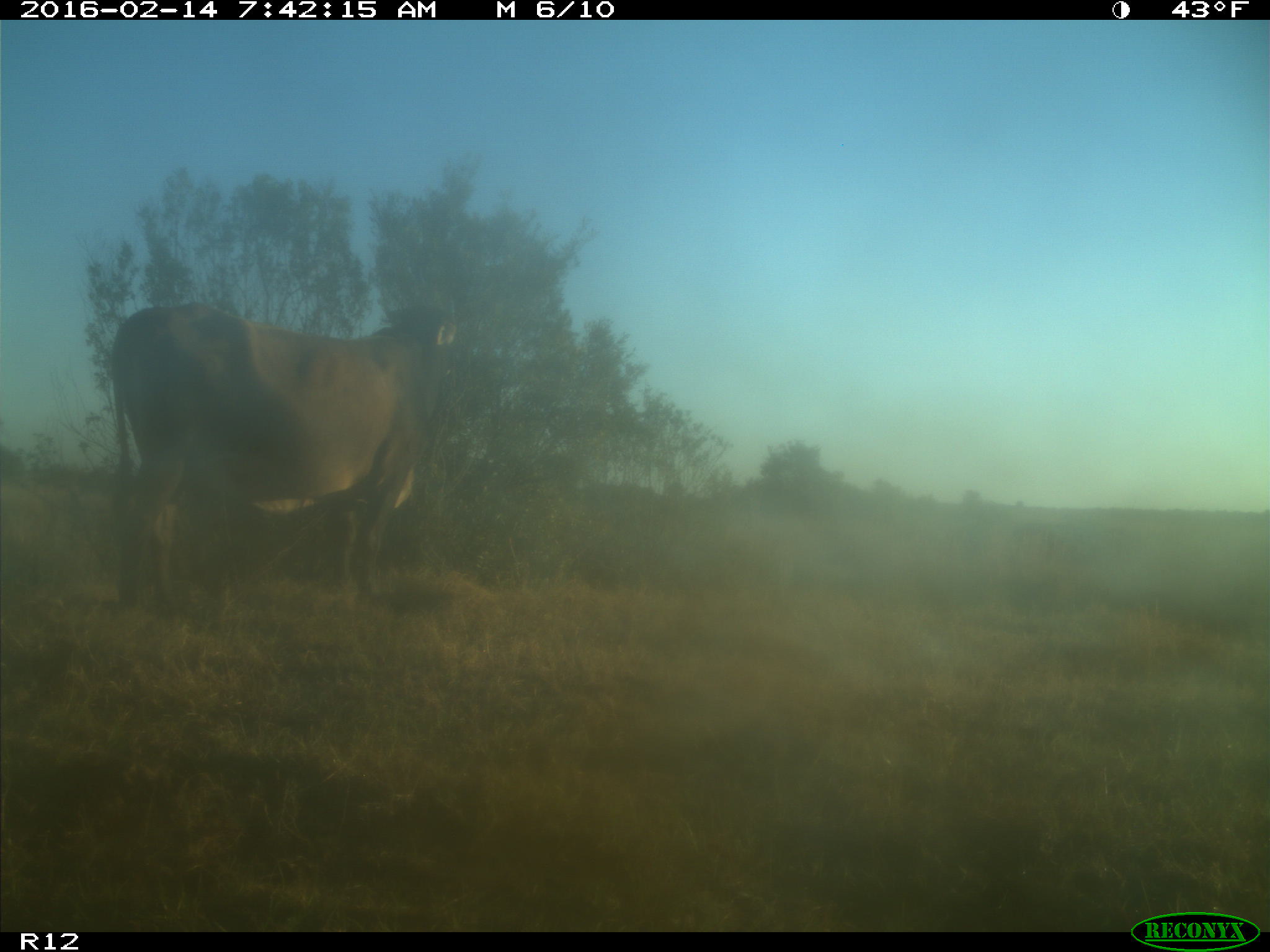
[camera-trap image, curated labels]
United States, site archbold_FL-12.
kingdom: Animalia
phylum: Chordata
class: Mammalia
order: Artiodactyla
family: Bovidae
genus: Bos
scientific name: Bos taurus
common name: domestic cow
Bos taurus (domestic cow).